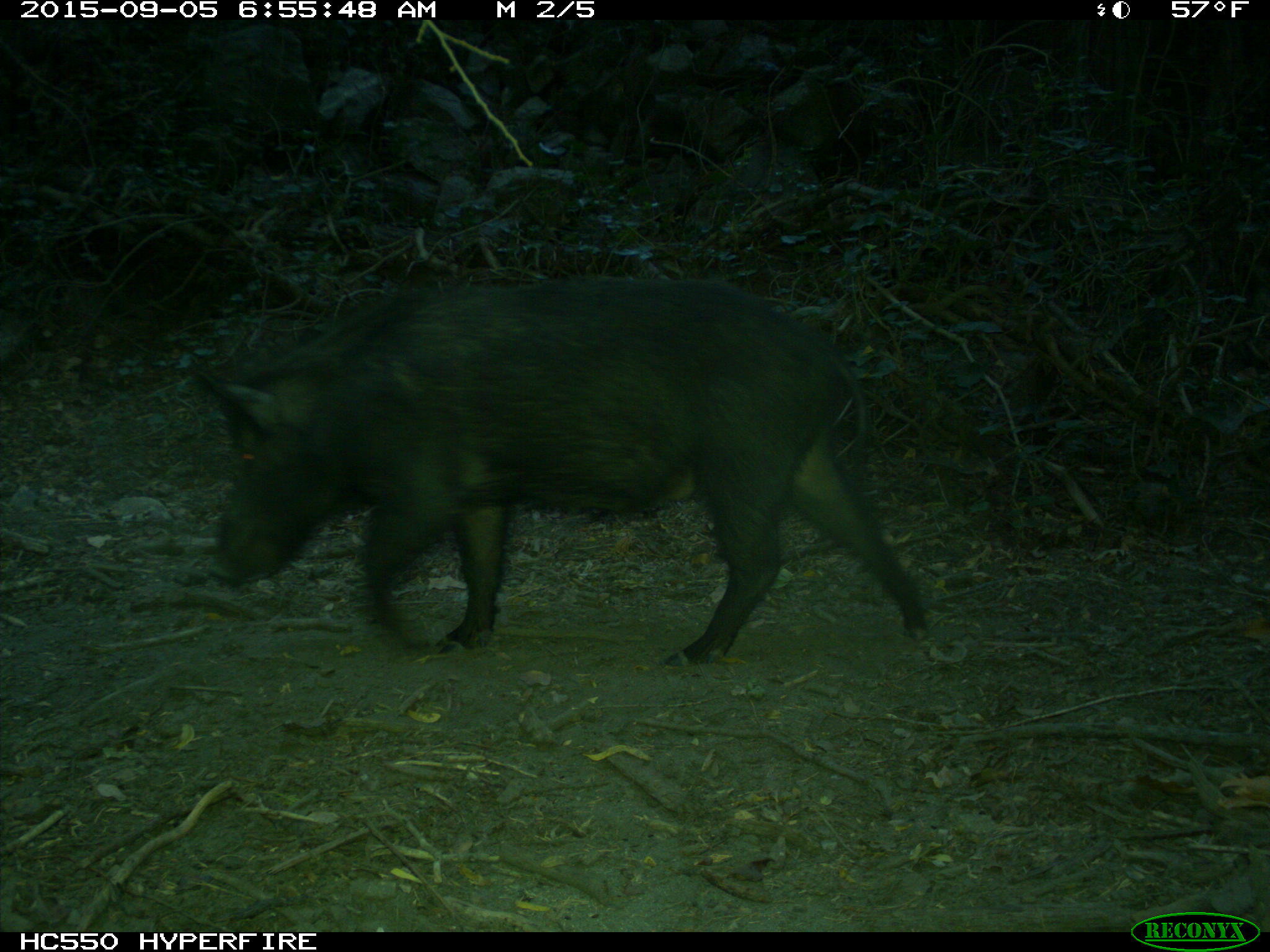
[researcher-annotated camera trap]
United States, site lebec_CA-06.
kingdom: Animalia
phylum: Chordata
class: Mammalia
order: Artiodactyla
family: Suidae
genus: Sus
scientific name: Sus scrofa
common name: wild boar